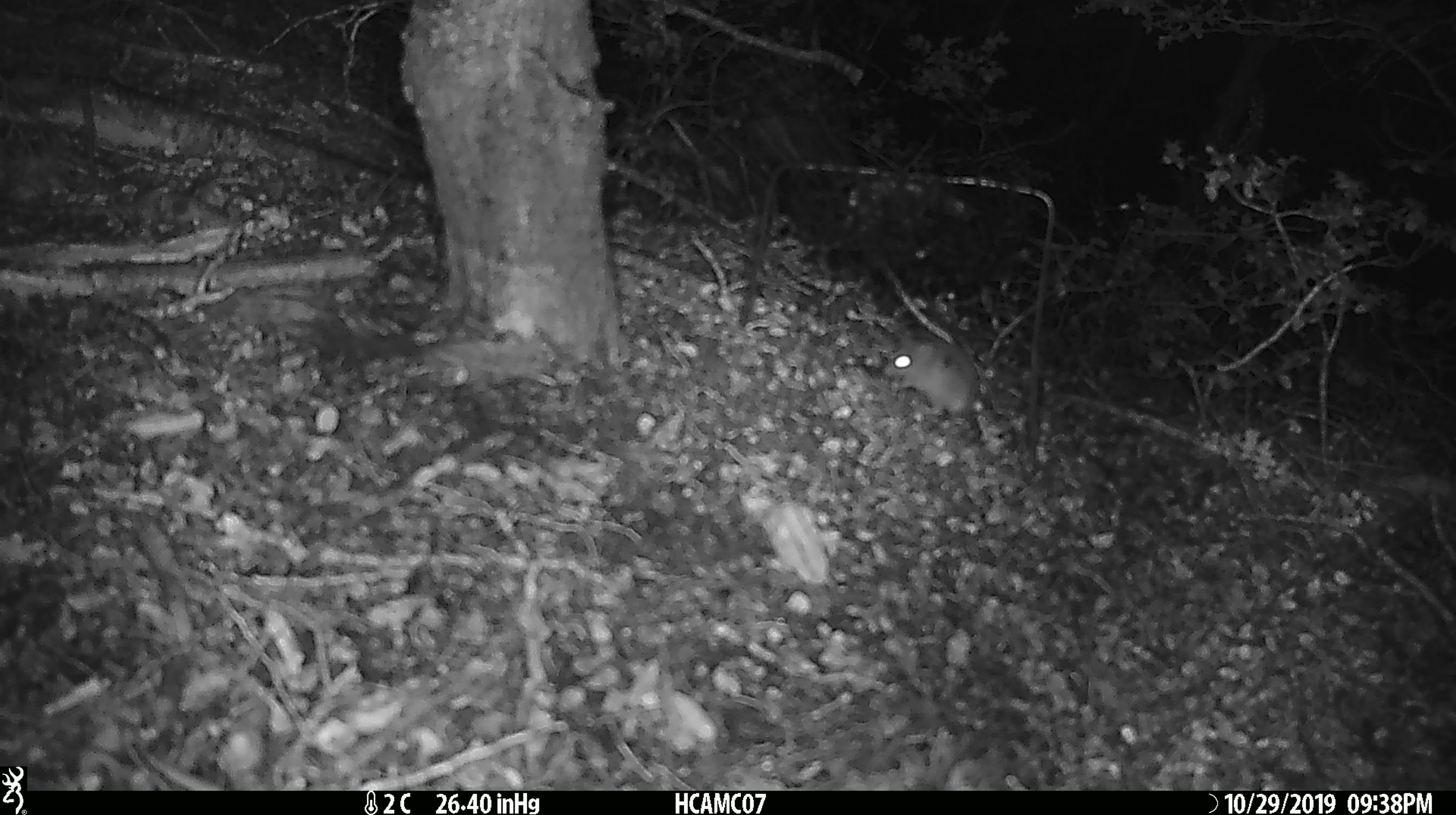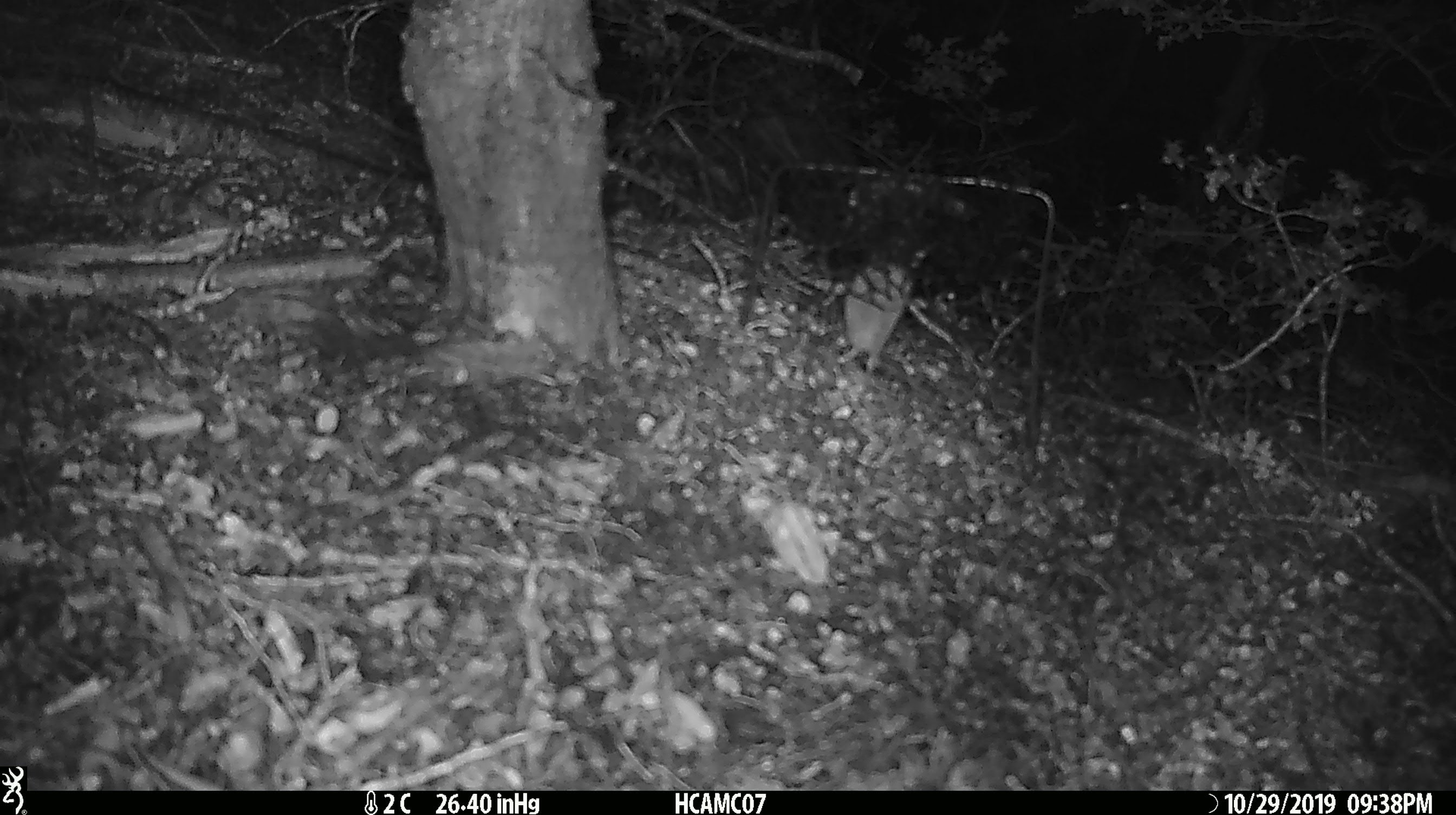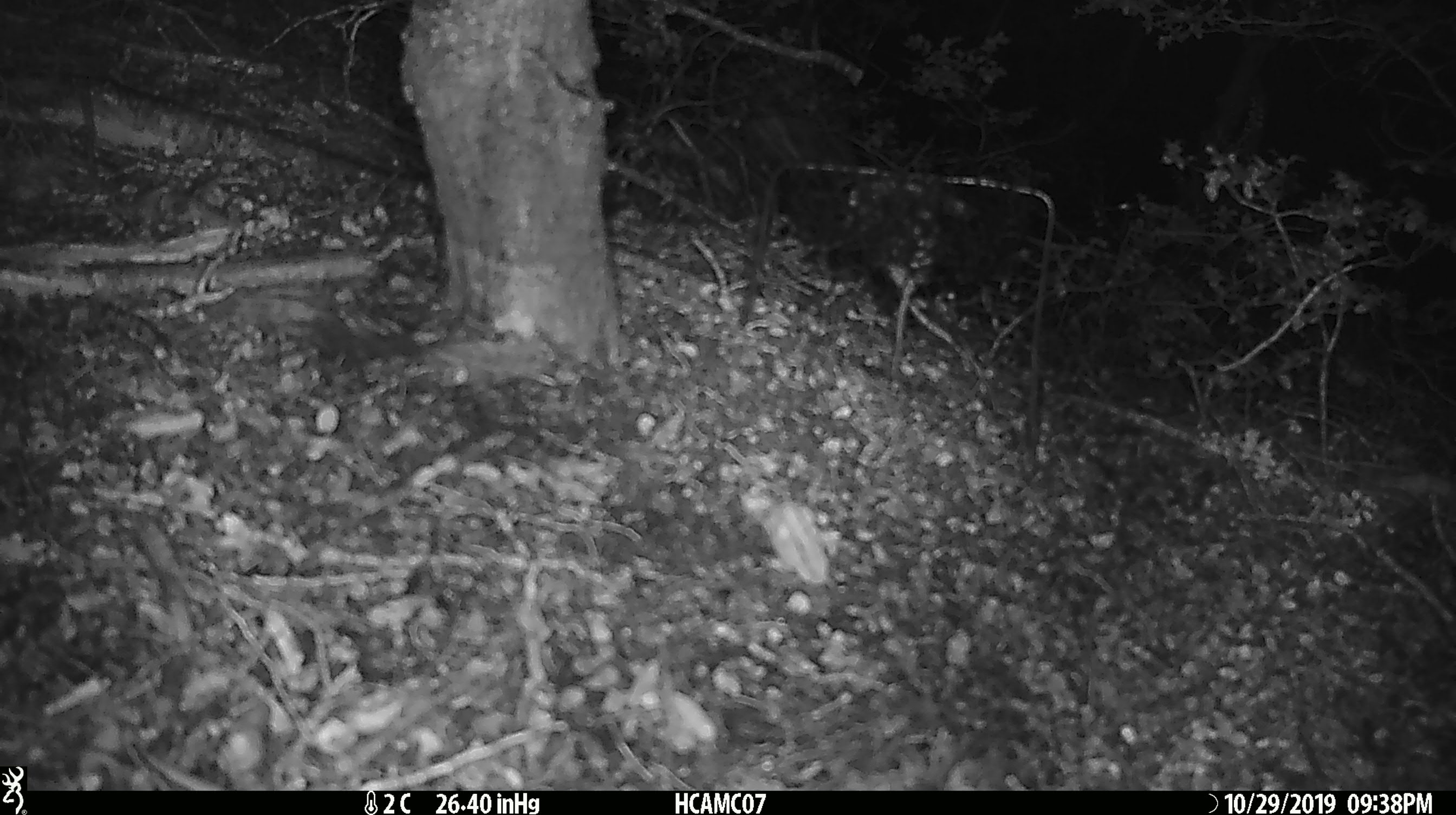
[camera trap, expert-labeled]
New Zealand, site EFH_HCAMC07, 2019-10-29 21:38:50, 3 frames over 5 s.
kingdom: Animalia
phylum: Chordata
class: Mammalia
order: Rodentia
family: Muridae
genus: Mus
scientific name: Mus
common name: mouse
Mouse (Mus).